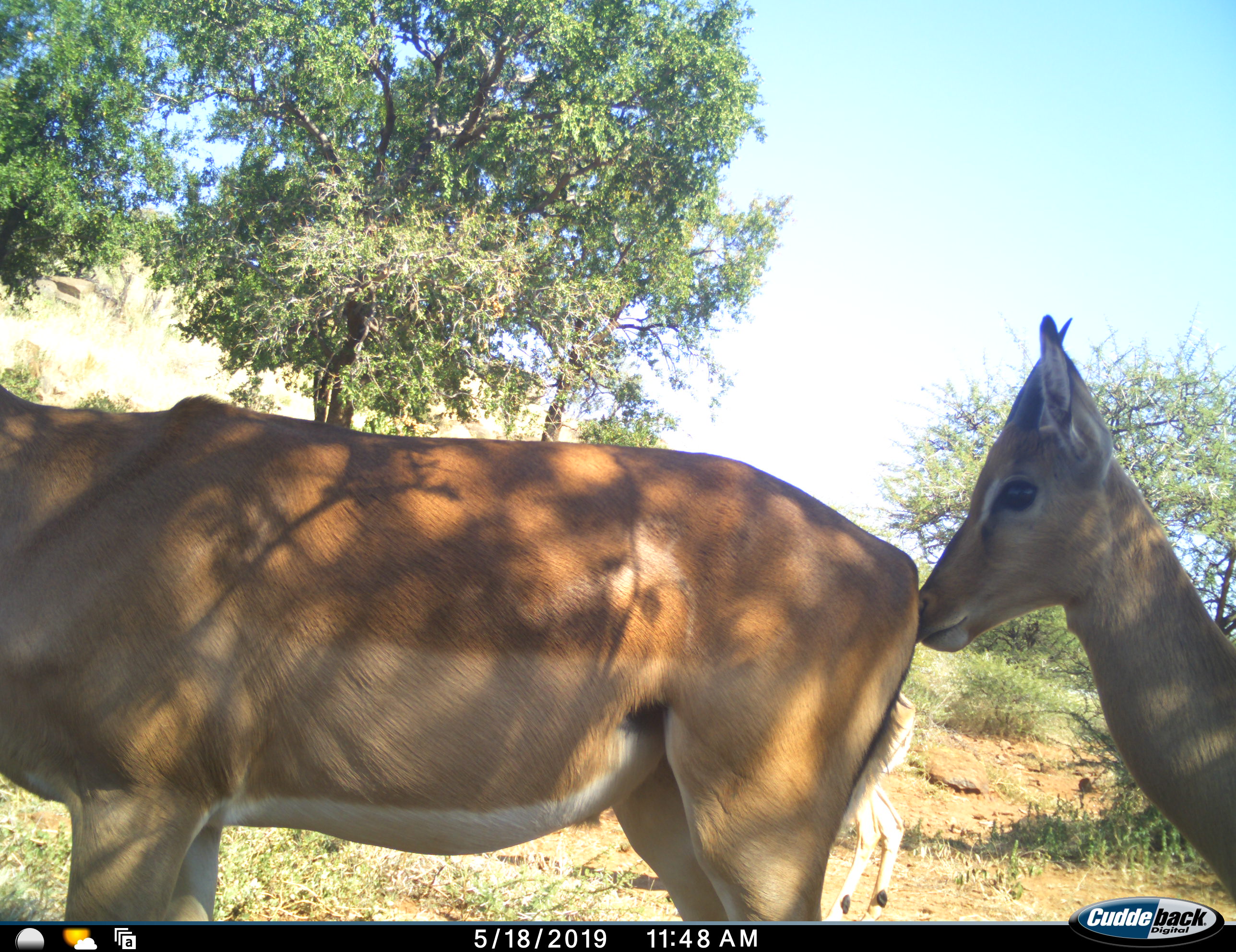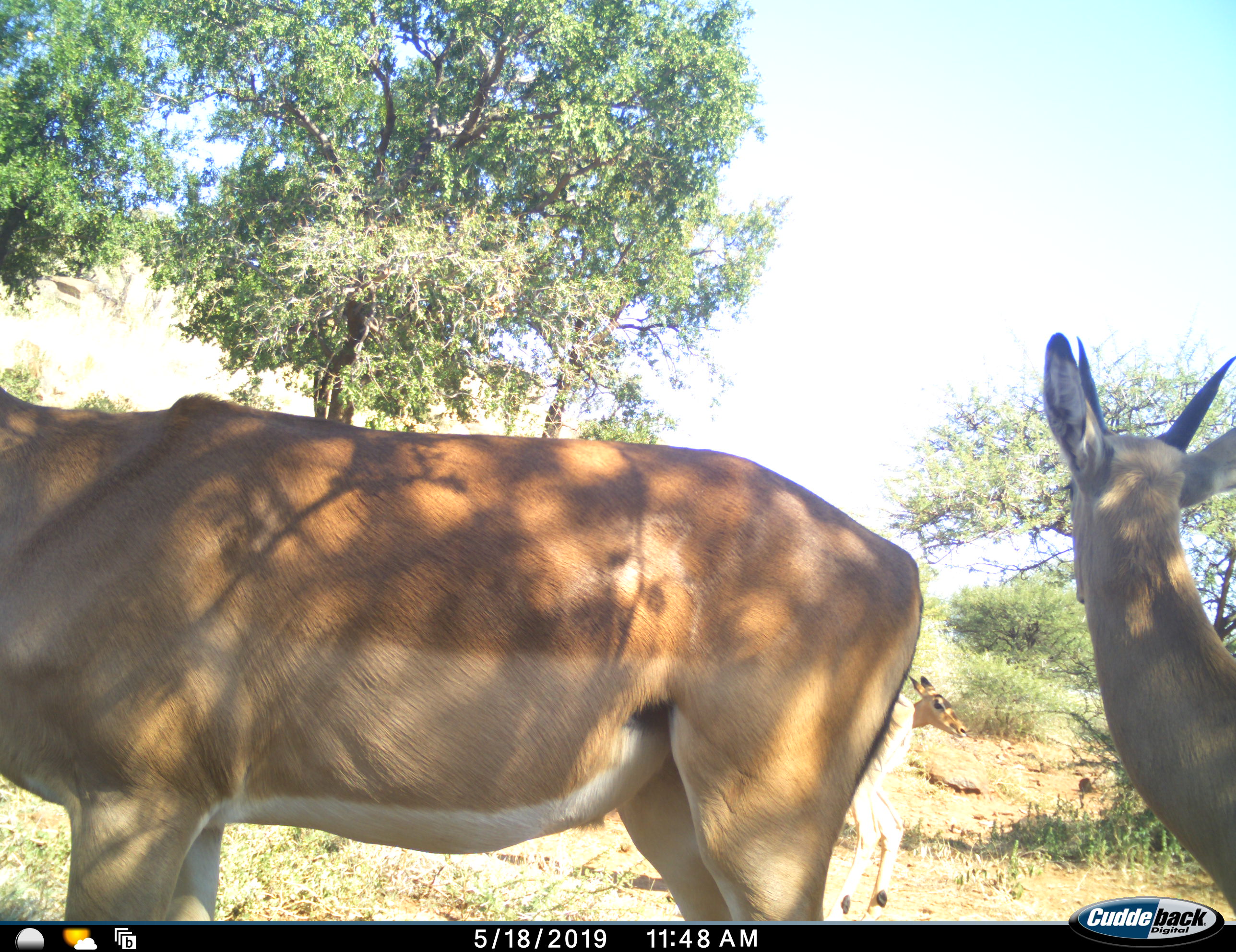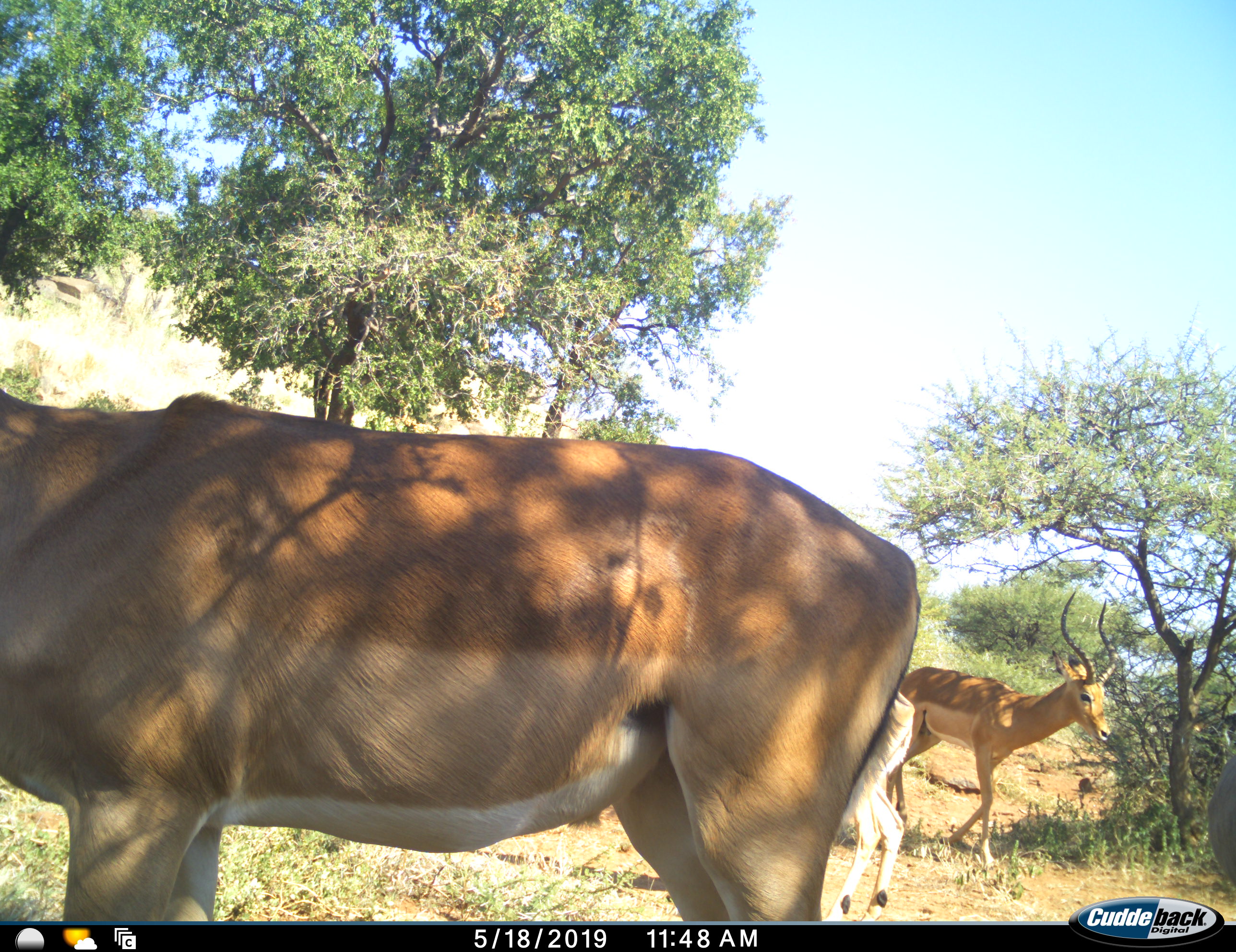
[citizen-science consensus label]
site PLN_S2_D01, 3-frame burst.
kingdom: Animalia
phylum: Chordata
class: Mammalia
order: Artiodactyla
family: Bovidae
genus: Aepyceros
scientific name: Aepyceros melampus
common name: impala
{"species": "impala (Aepyceros melampus)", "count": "4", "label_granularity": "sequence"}